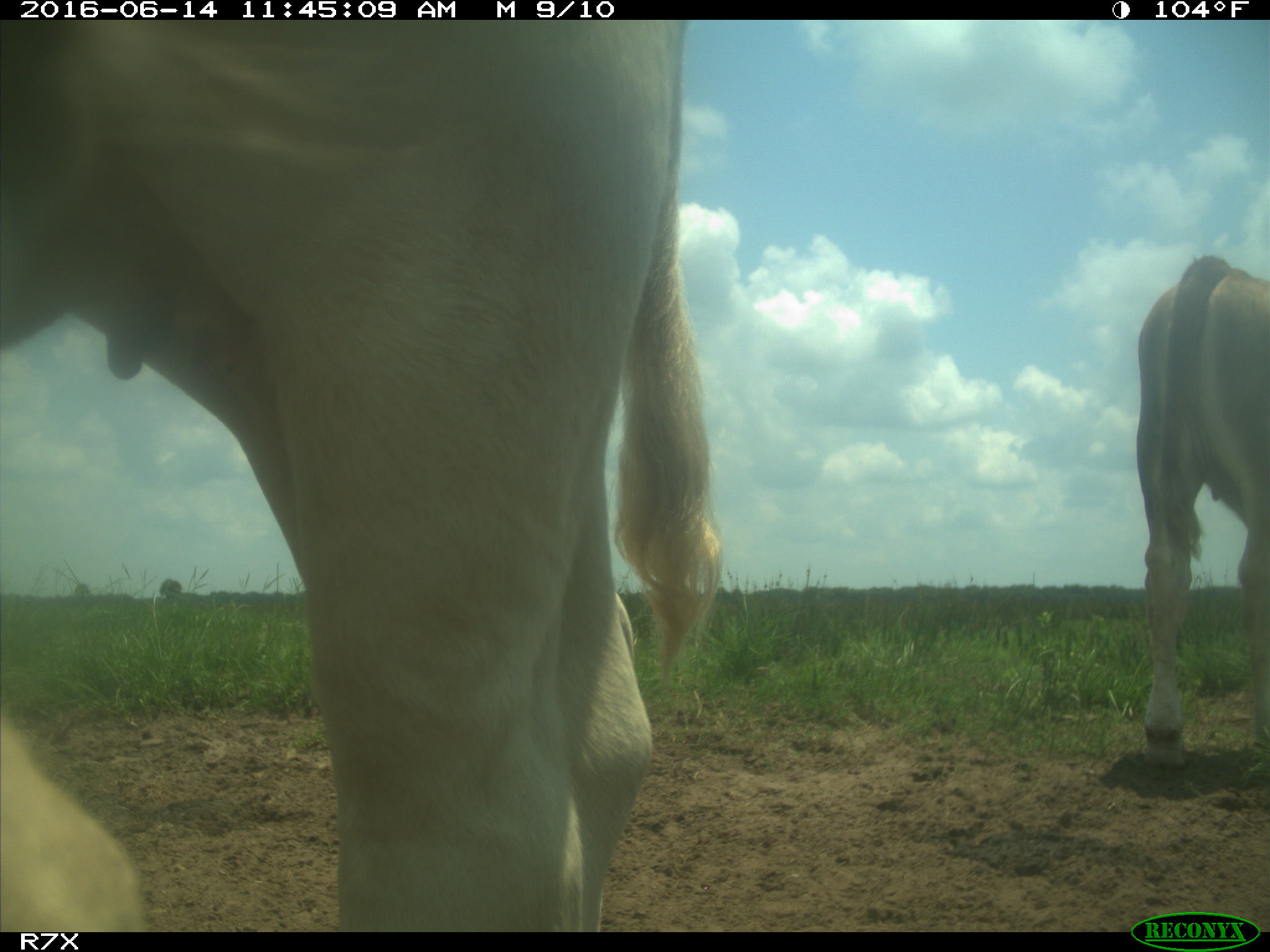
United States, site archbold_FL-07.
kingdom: Animalia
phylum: Chordata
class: Mammalia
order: Artiodactyla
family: Bovidae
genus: Bos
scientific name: Bos taurus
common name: domestic cow